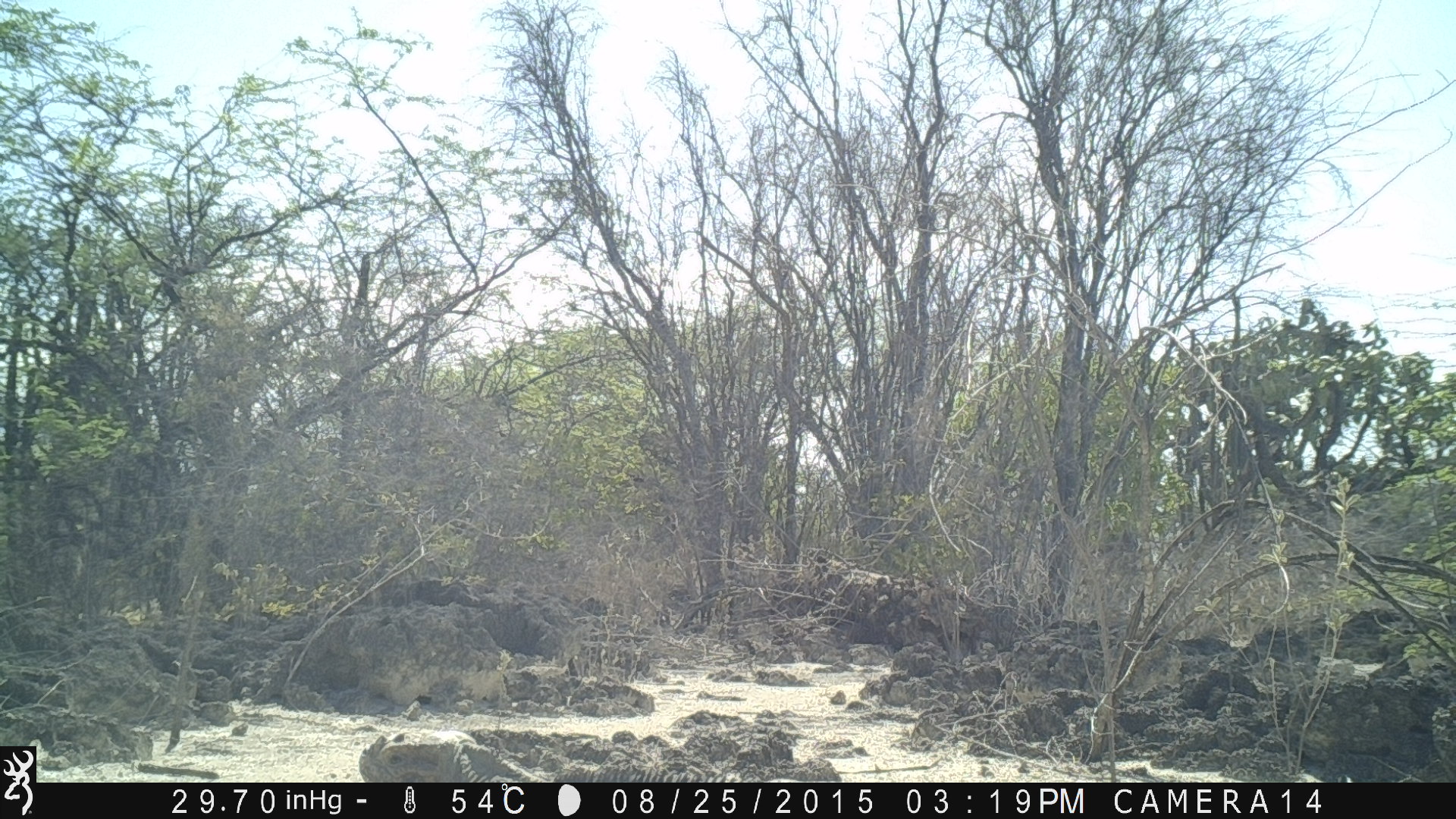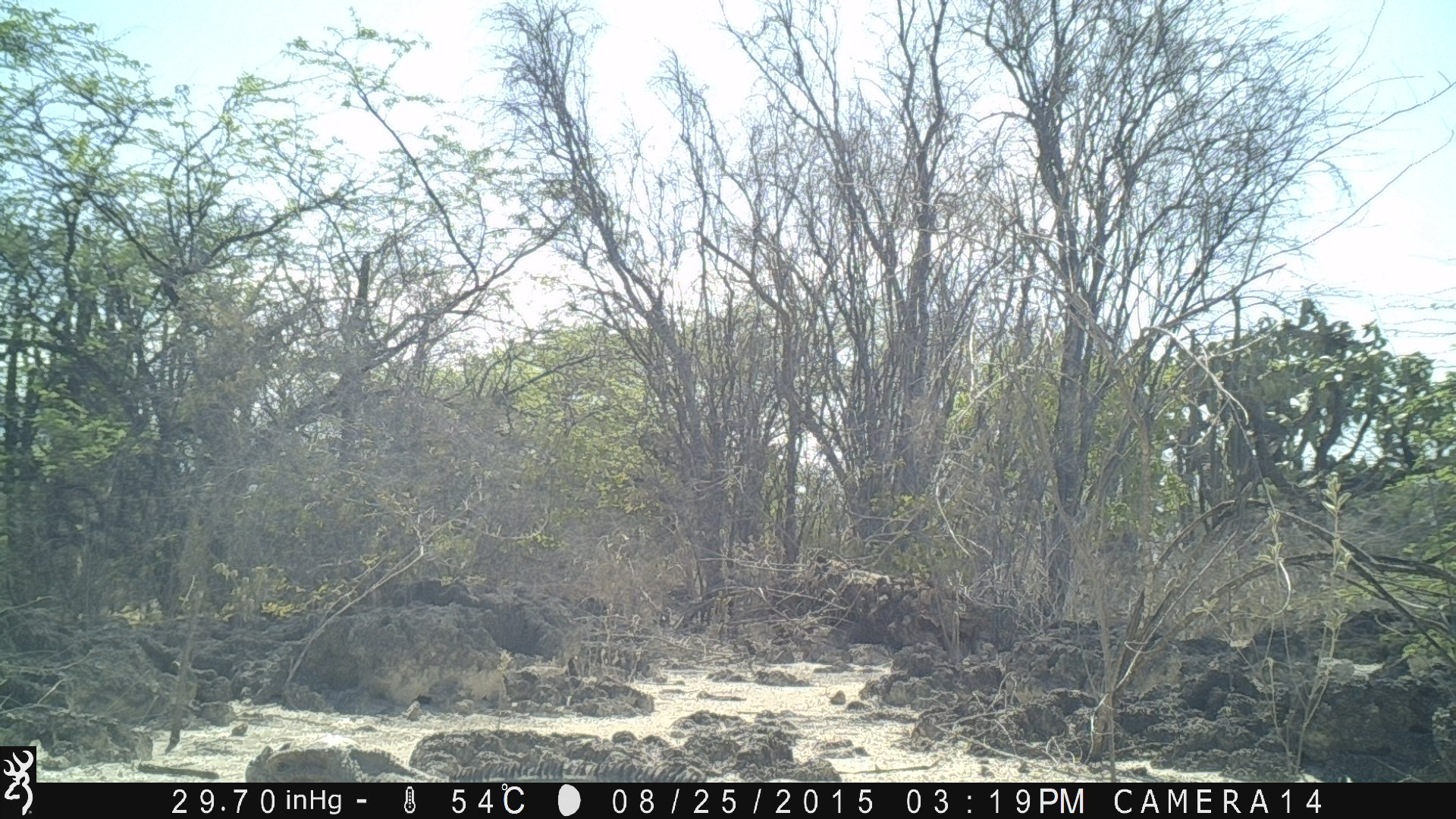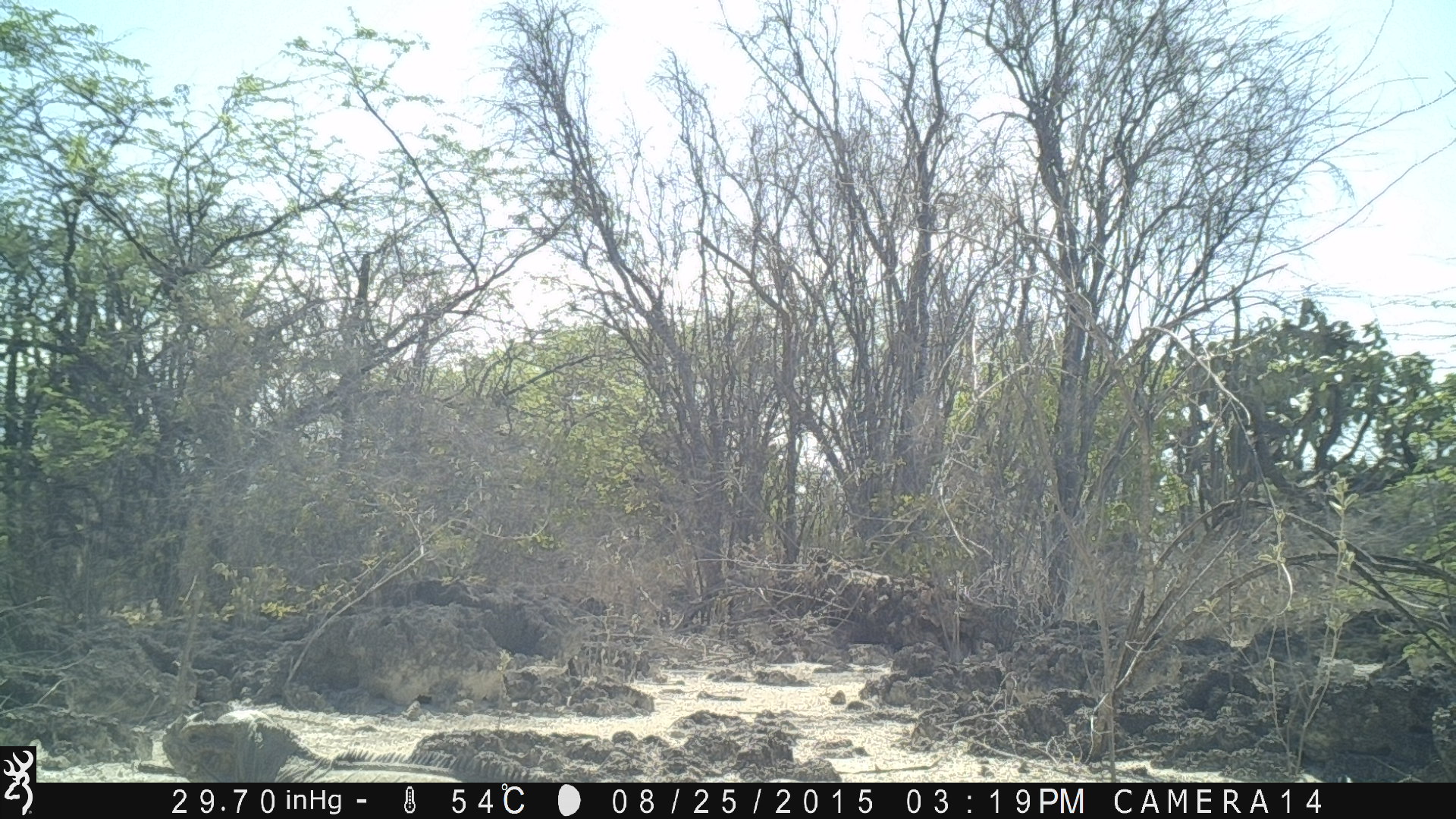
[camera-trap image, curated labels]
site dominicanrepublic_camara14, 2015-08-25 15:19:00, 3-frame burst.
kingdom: Animalia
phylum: Chordata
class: Reptilia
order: Squamata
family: Iguanidae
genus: Iguana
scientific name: Iguana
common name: typical iguanas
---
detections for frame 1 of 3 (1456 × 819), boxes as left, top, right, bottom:
iguana: 354, 720, 788, 781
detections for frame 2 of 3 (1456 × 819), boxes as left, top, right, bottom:
iguana: 242, 734, 707, 781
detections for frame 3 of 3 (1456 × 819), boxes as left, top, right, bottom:
iguana: 153, 691, 569, 780